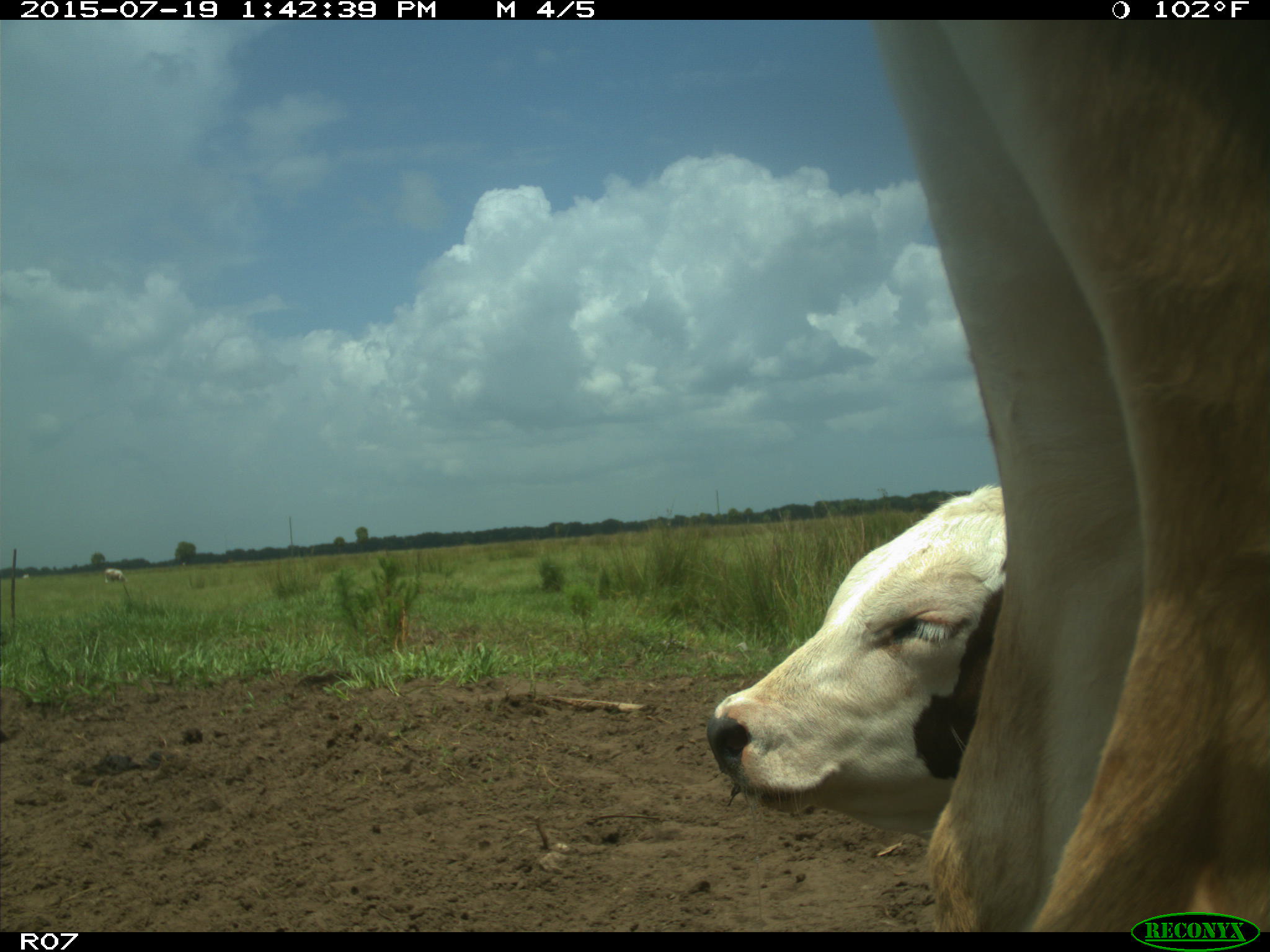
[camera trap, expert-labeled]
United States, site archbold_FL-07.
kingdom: Animalia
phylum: Chordata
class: Mammalia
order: Artiodactyla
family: Bovidae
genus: Bos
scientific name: Bos taurus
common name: domestic cow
Bos taurus (domestic cow).